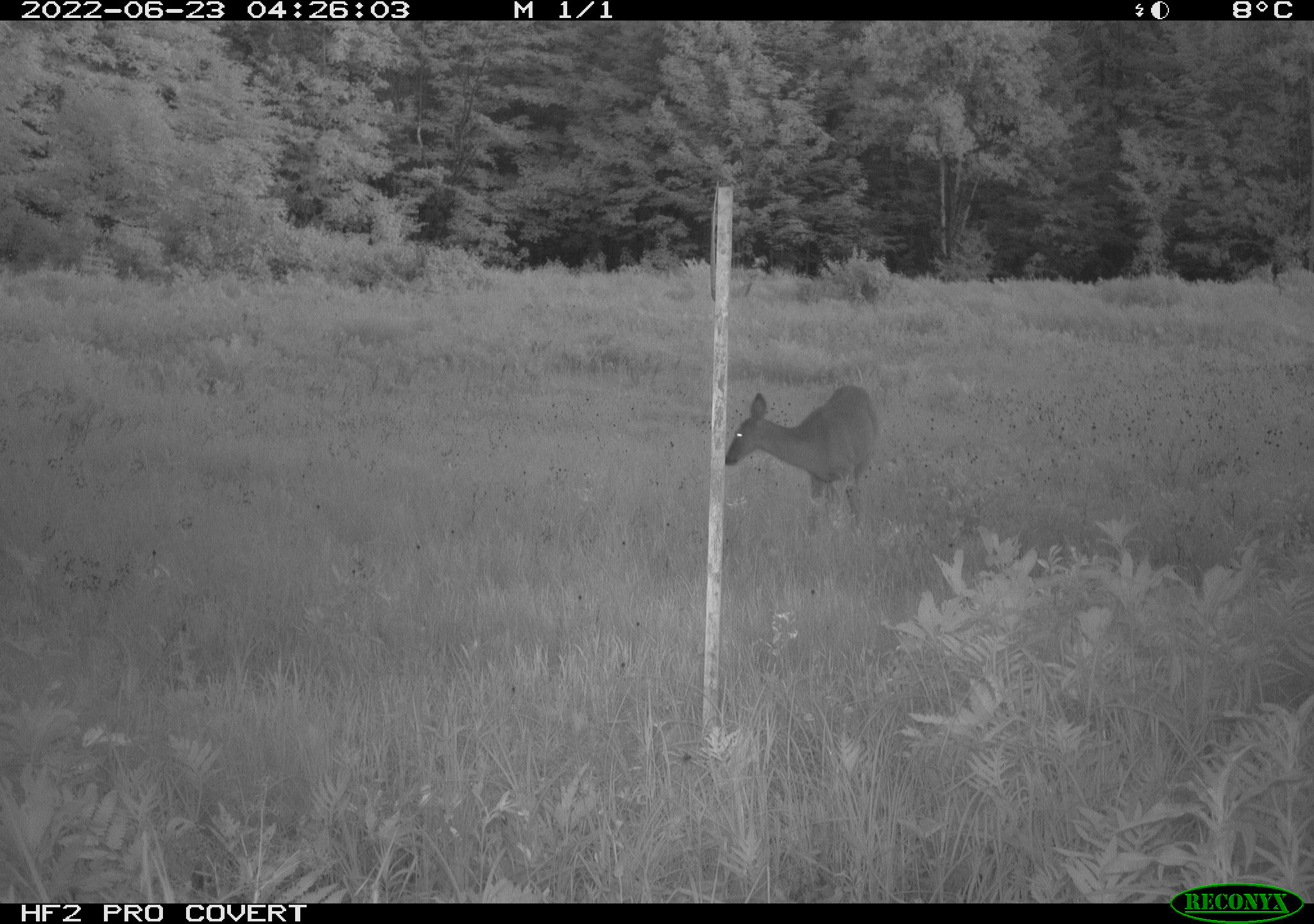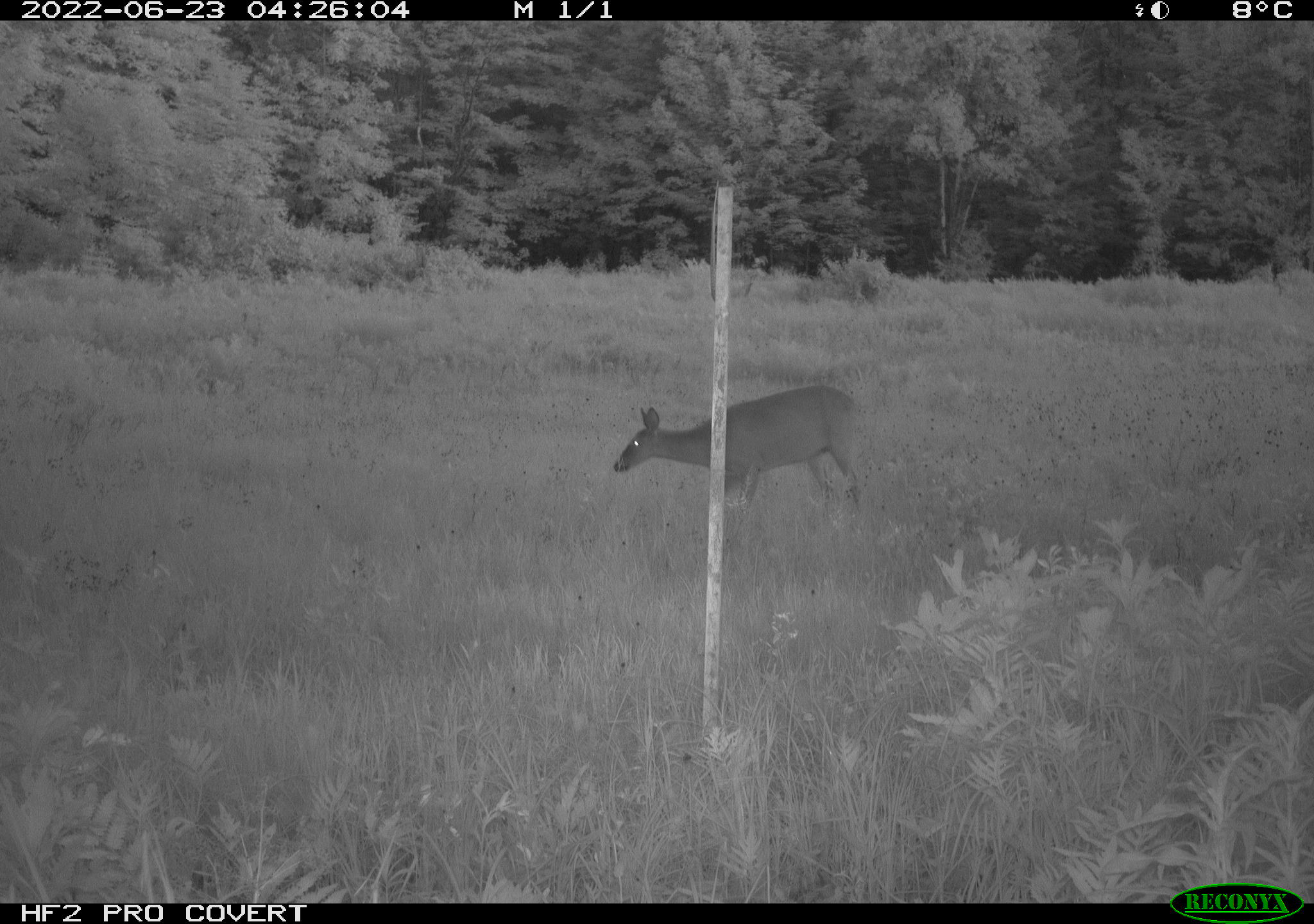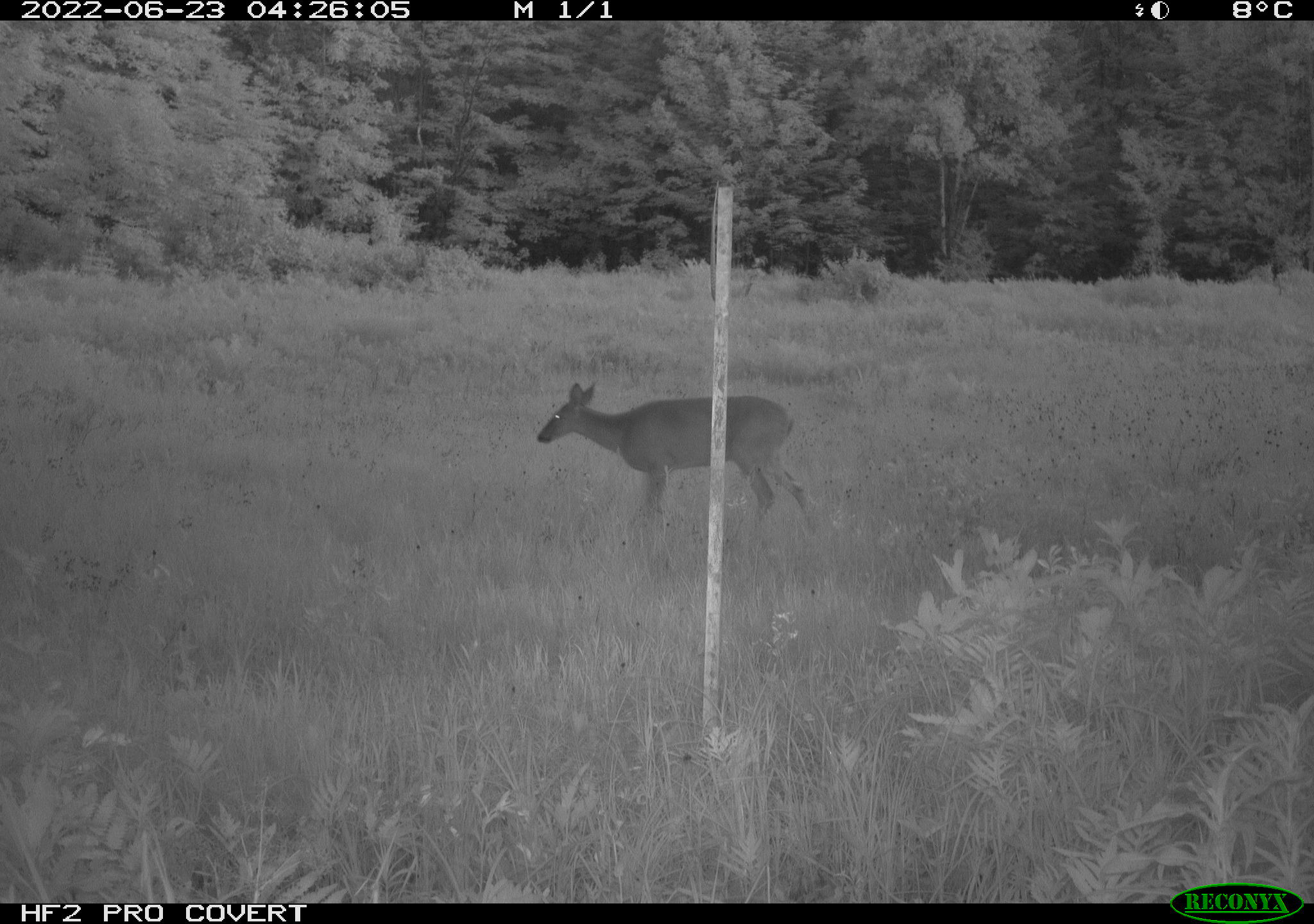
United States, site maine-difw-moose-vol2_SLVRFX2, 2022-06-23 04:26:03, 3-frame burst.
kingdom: Animalia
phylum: Chordata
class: Mammalia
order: Artiodactyla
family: Cervidae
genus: Odocoileus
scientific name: Odocoileus virginianus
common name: white-tailed deer